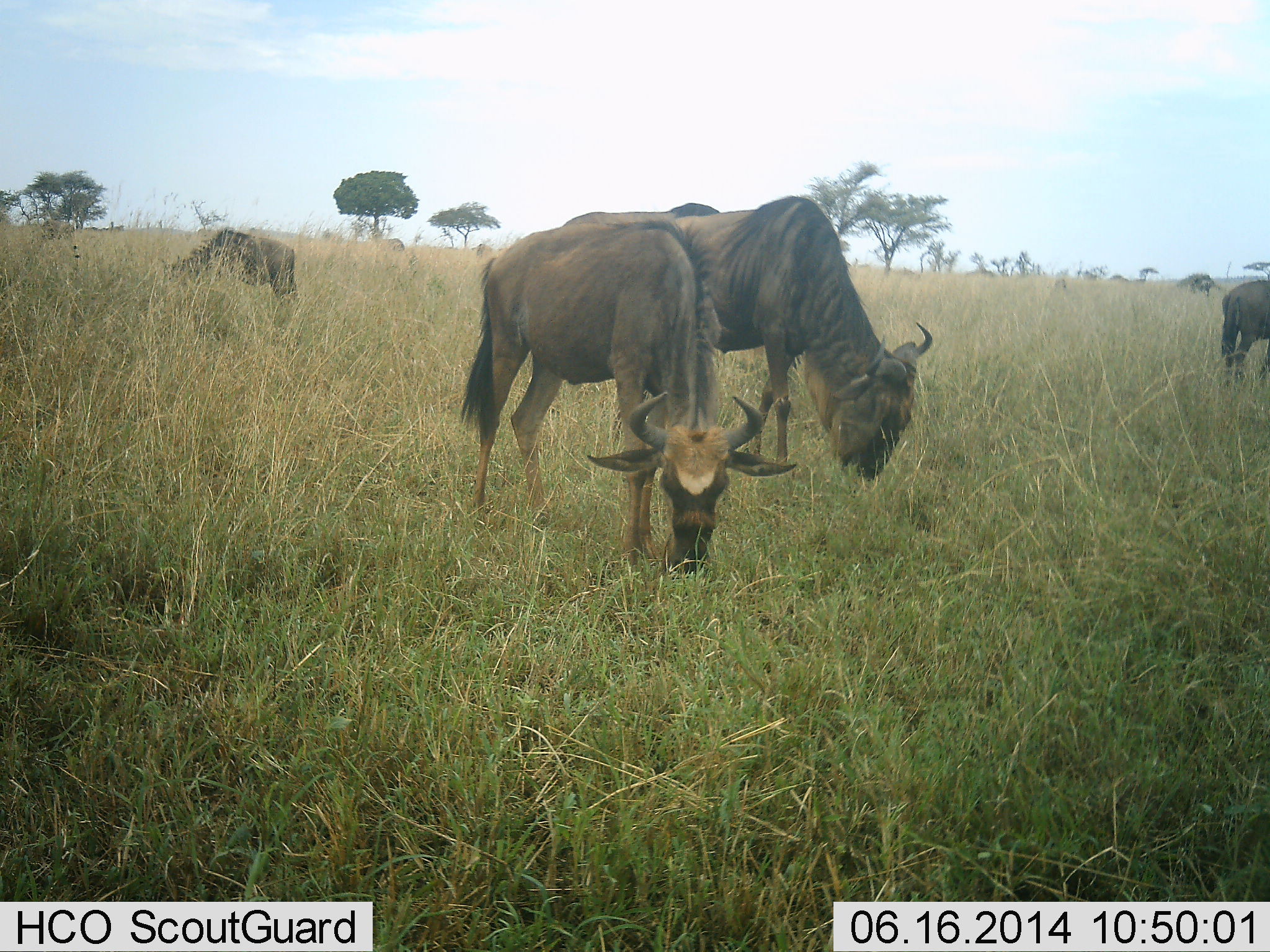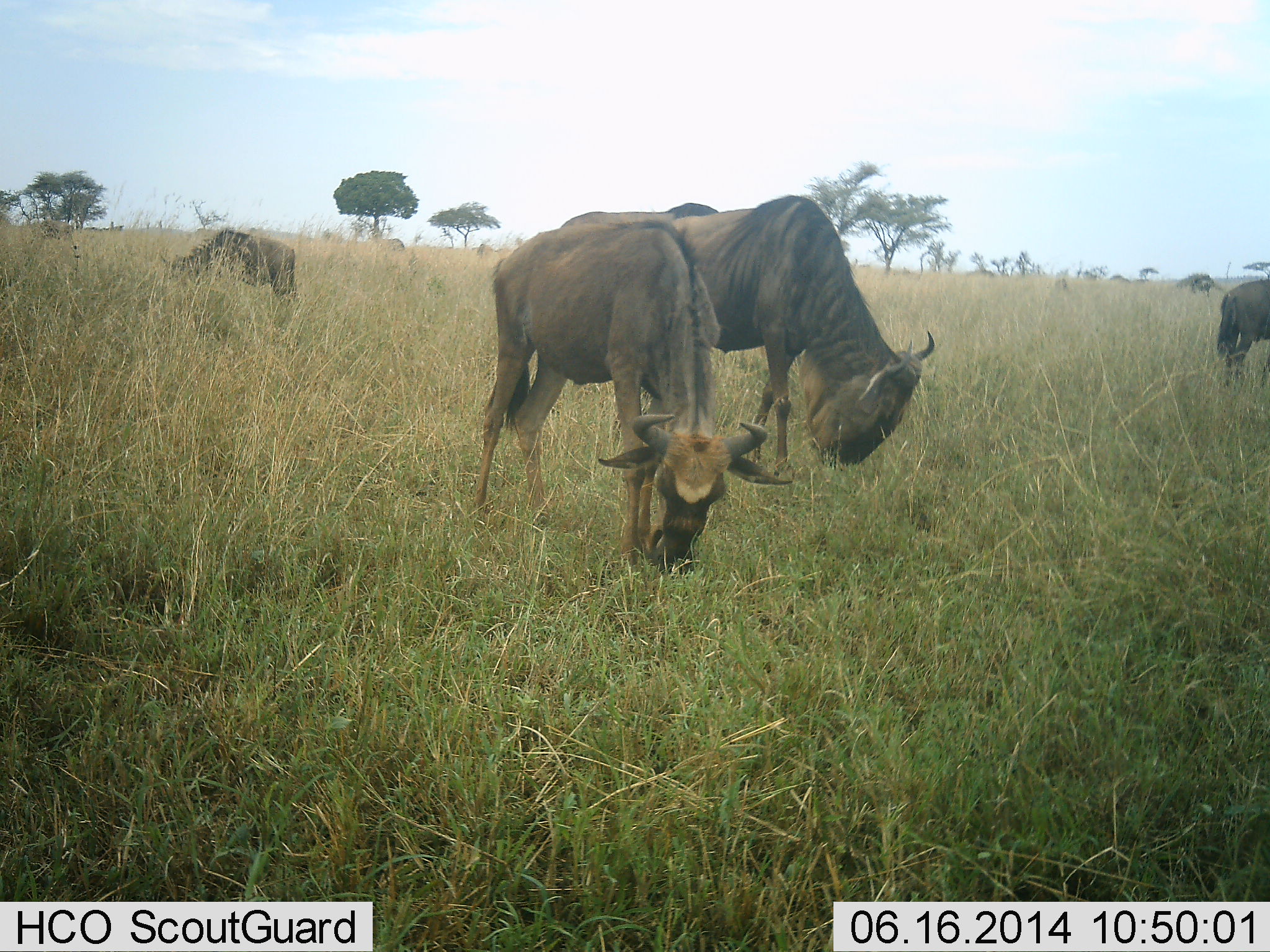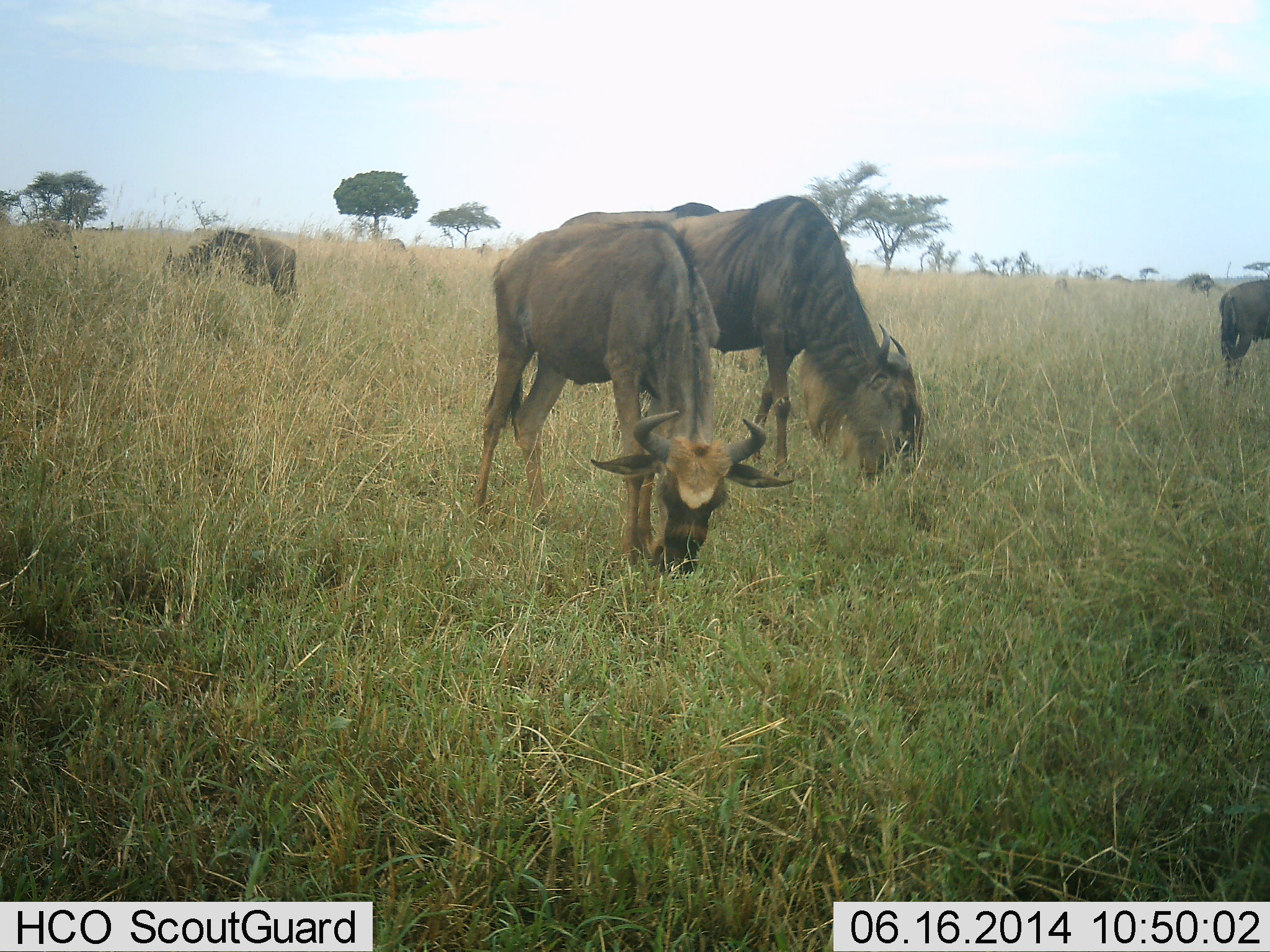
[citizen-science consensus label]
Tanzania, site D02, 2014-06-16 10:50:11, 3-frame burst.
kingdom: Animalia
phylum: Chordata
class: Mammalia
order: Artiodactyla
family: Bovidae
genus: Connochaetes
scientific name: Connochaetes taurinus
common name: blue wildebeest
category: wildebeest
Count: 5.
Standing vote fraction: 0%.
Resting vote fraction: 0%.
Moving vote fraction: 10%.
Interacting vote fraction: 0%.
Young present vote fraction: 0%.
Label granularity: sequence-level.